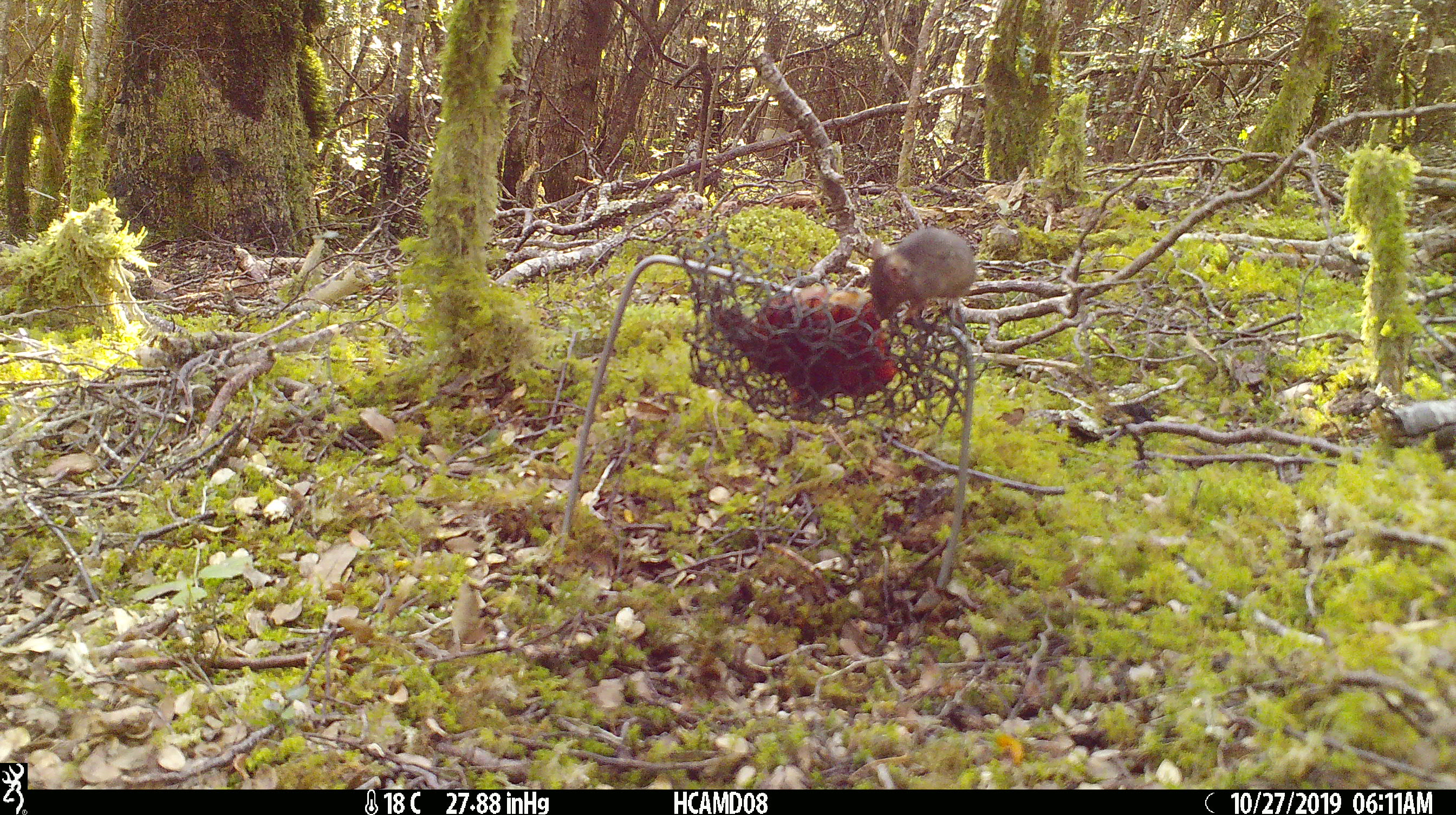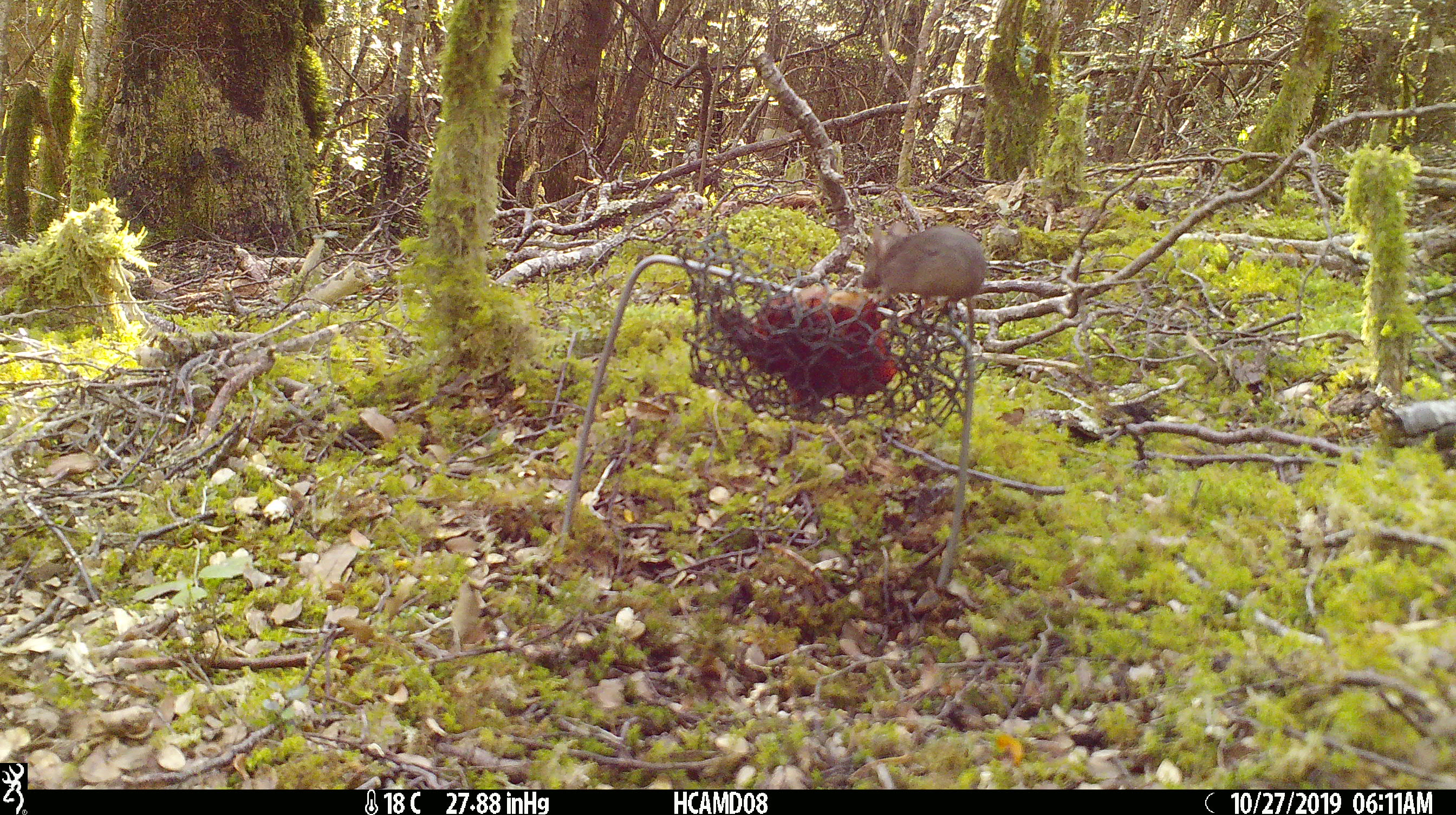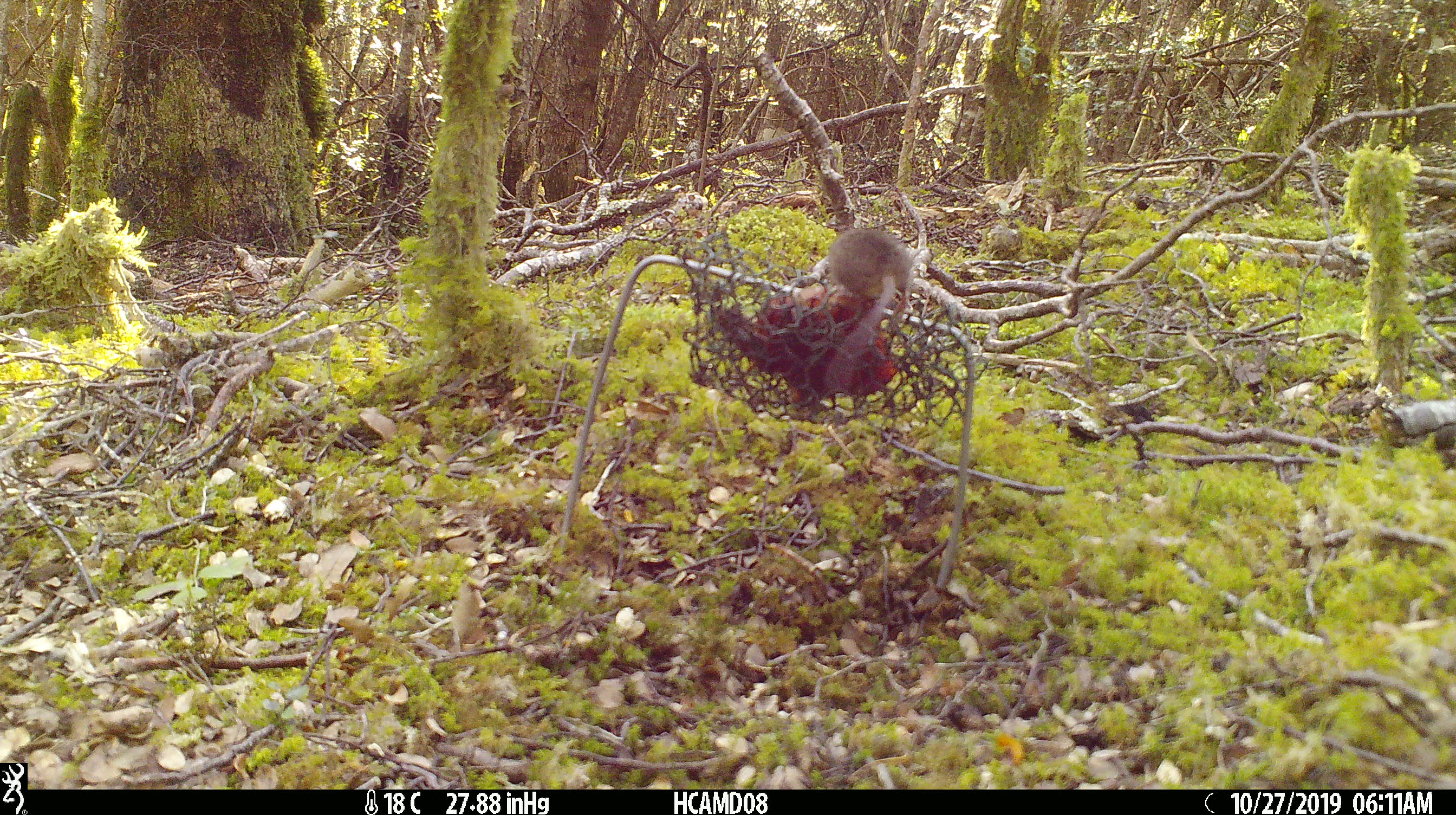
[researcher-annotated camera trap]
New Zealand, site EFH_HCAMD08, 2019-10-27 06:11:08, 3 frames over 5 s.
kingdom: Animalia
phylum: Chordata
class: Mammalia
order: Rodentia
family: Muridae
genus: Mus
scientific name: Mus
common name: mouse